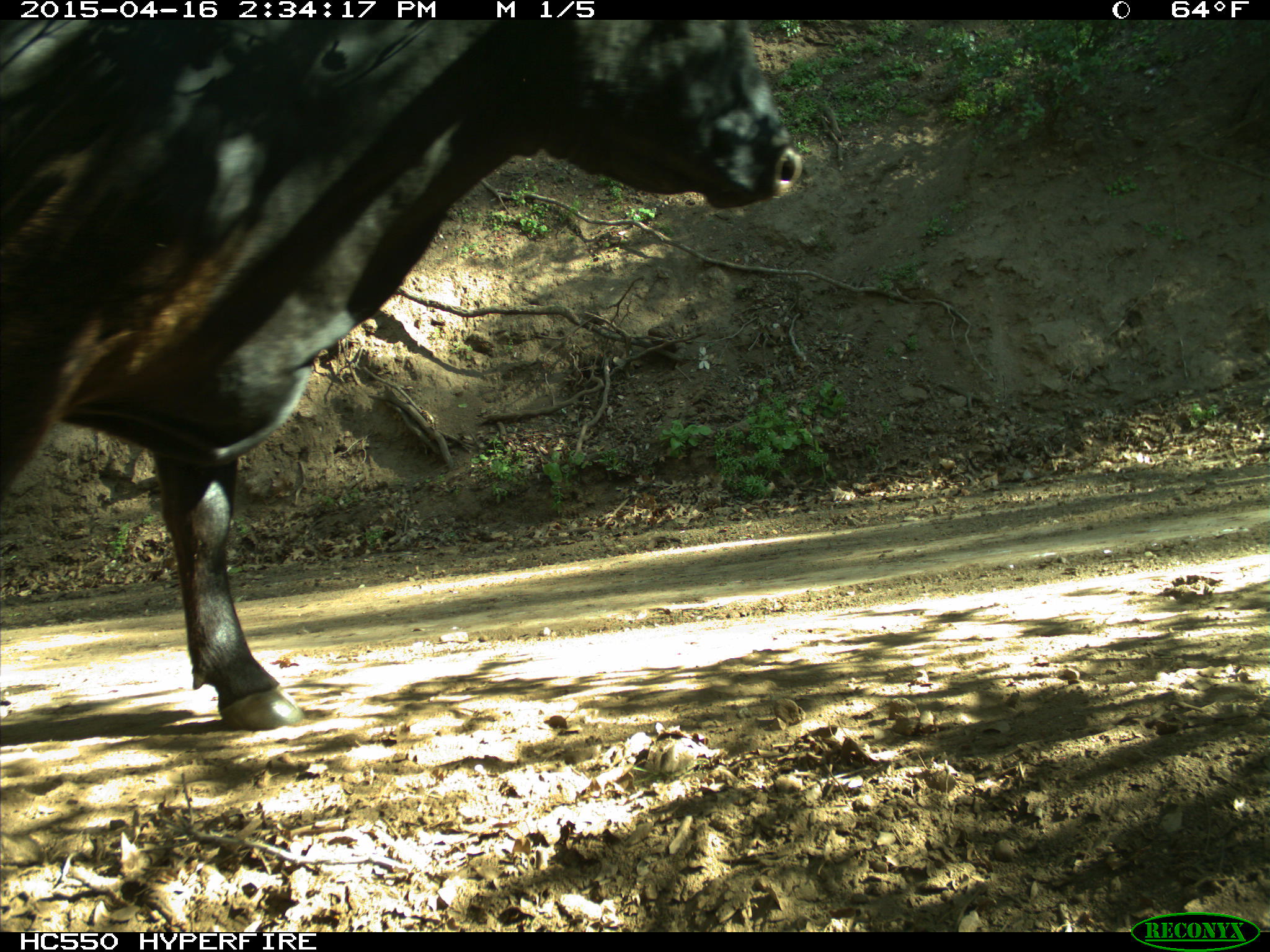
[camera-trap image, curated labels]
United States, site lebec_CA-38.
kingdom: Animalia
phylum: Chordata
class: Mammalia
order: Artiodactyla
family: Bovidae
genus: Bos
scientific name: Bos taurus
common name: domestic cow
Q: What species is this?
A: Bos taurus (domestic cow).